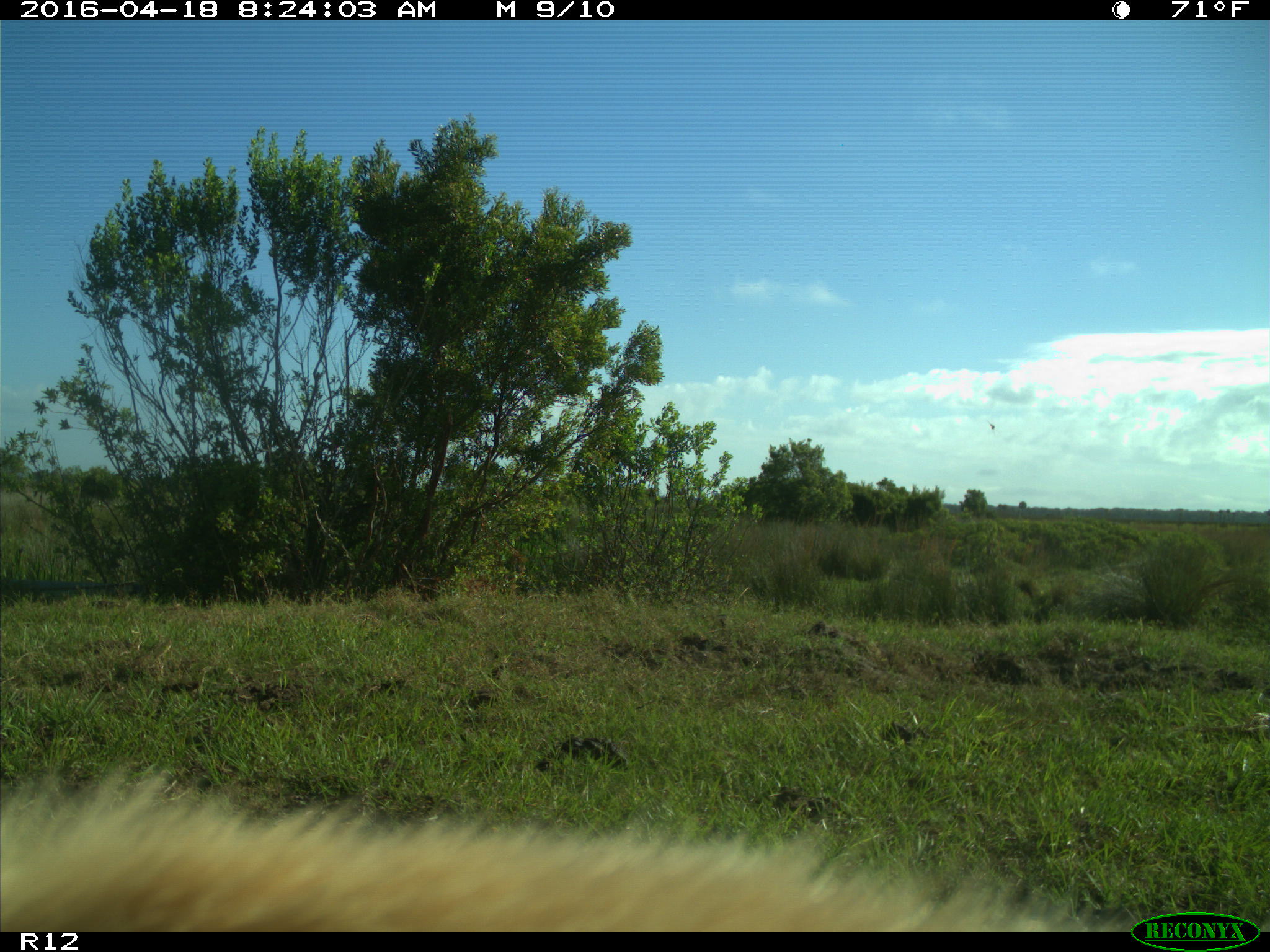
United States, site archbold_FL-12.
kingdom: Animalia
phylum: Chordata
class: Mammalia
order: Artiodactyla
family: Bovidae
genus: Bos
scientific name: Bos taurus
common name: domestic cow